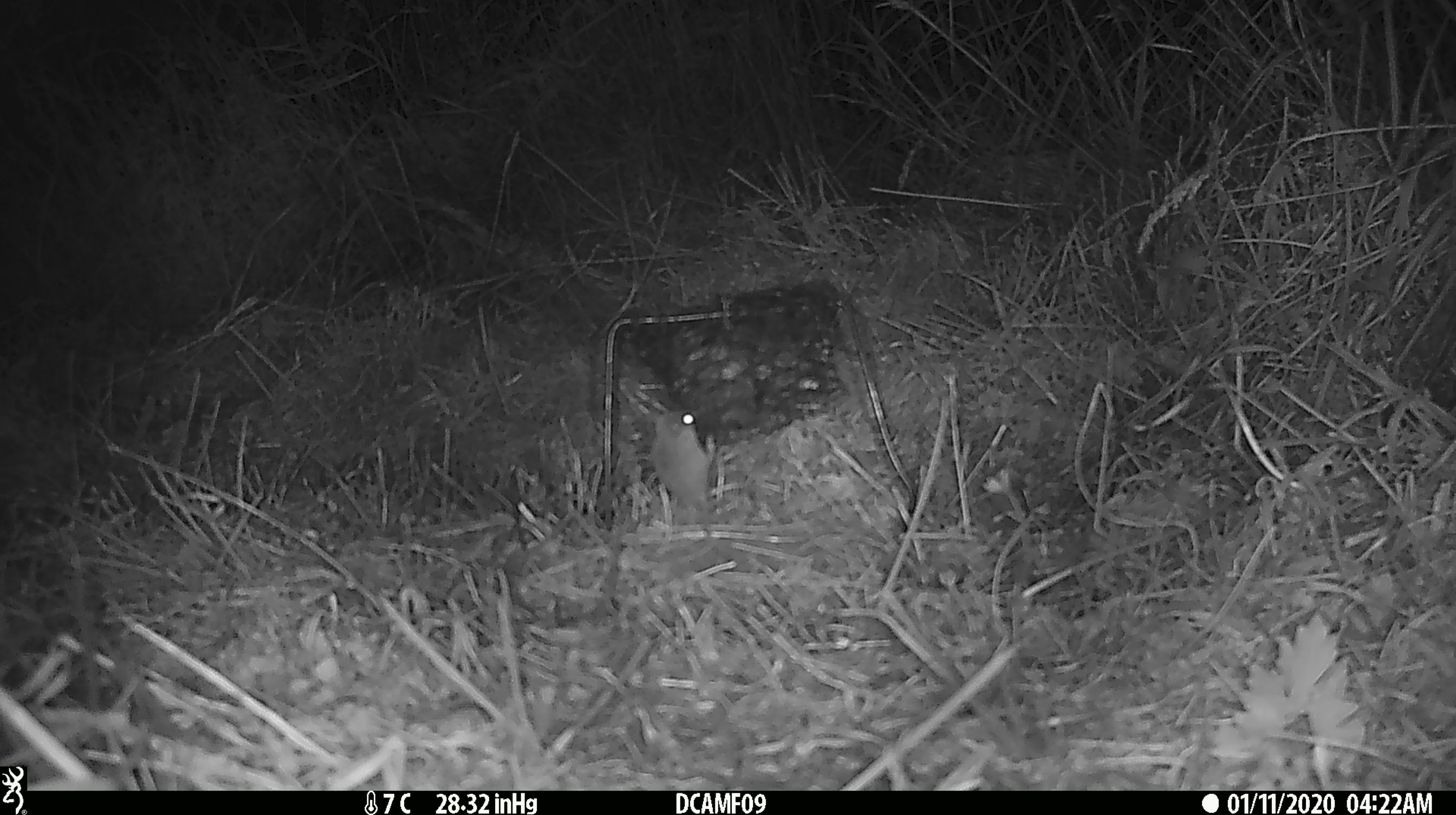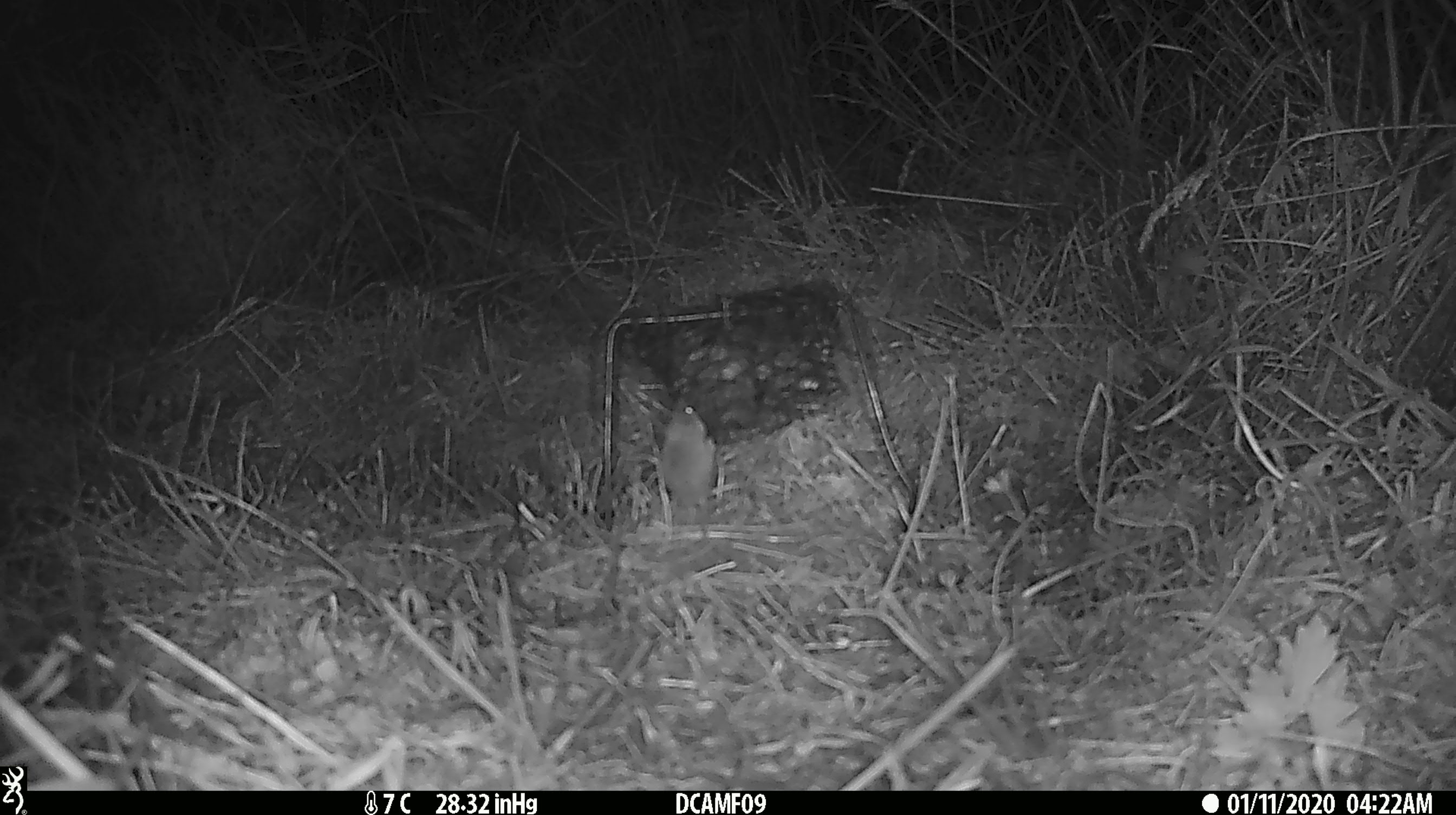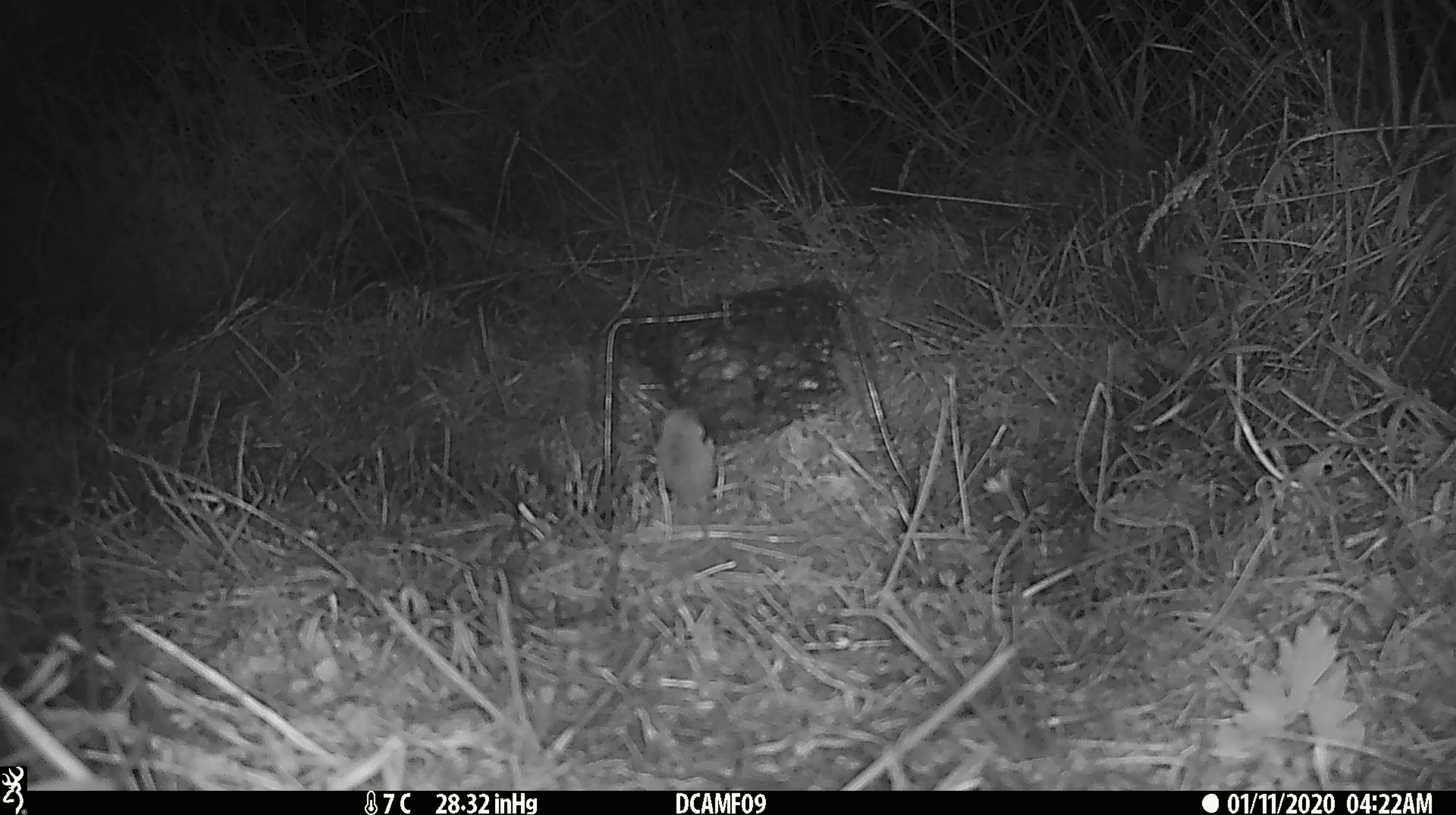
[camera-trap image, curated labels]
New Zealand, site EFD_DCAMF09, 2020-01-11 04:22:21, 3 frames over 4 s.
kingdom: Animalia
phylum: Chordata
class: Mammalia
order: Rodentia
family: Muridae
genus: Mus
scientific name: Mus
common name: mouse